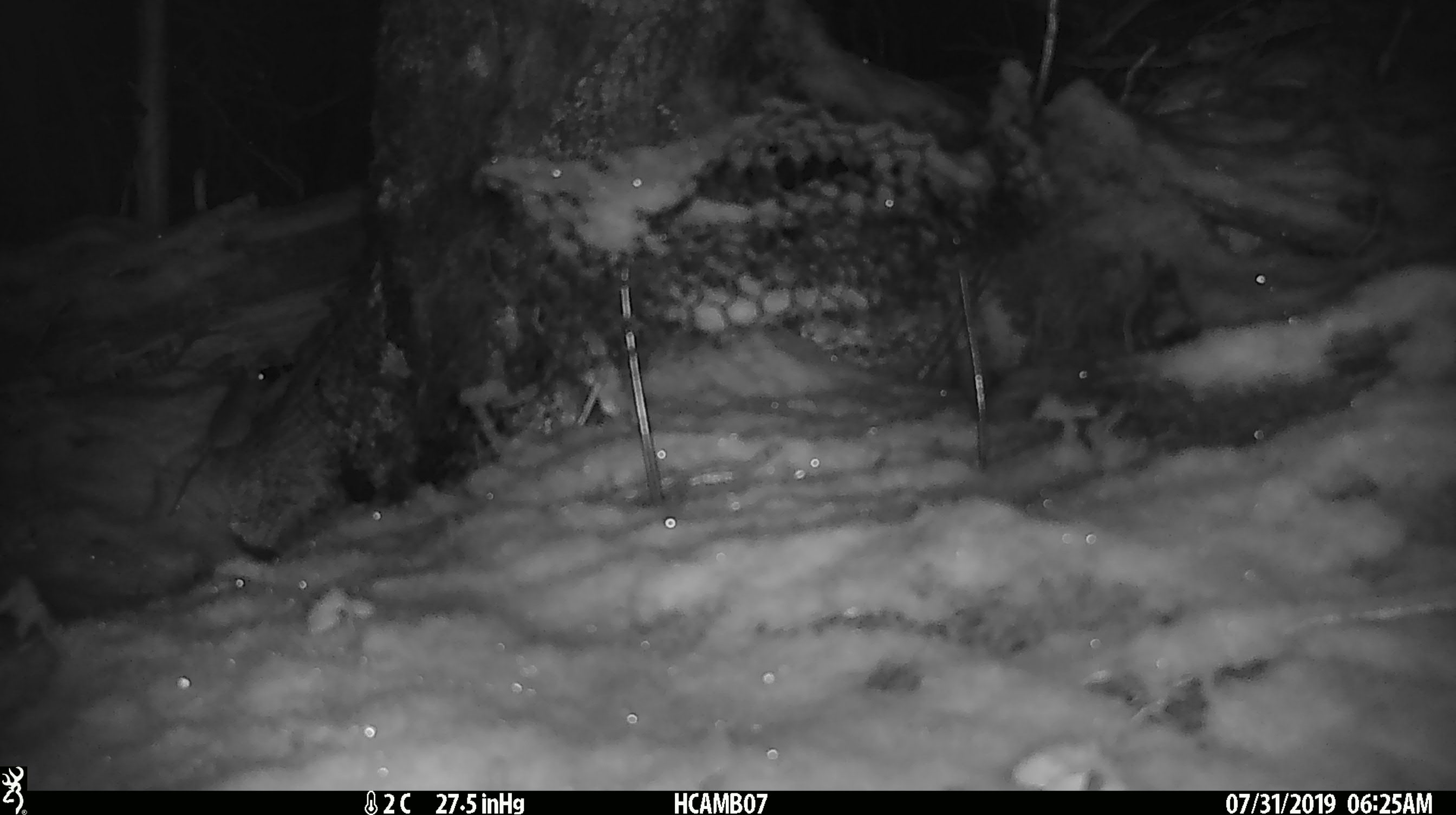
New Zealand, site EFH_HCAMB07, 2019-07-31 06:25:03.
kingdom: Animalia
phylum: Chordata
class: Mammalia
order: Rodentia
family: Muridae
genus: Mus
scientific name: Mus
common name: mouse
Mouse (Mus).